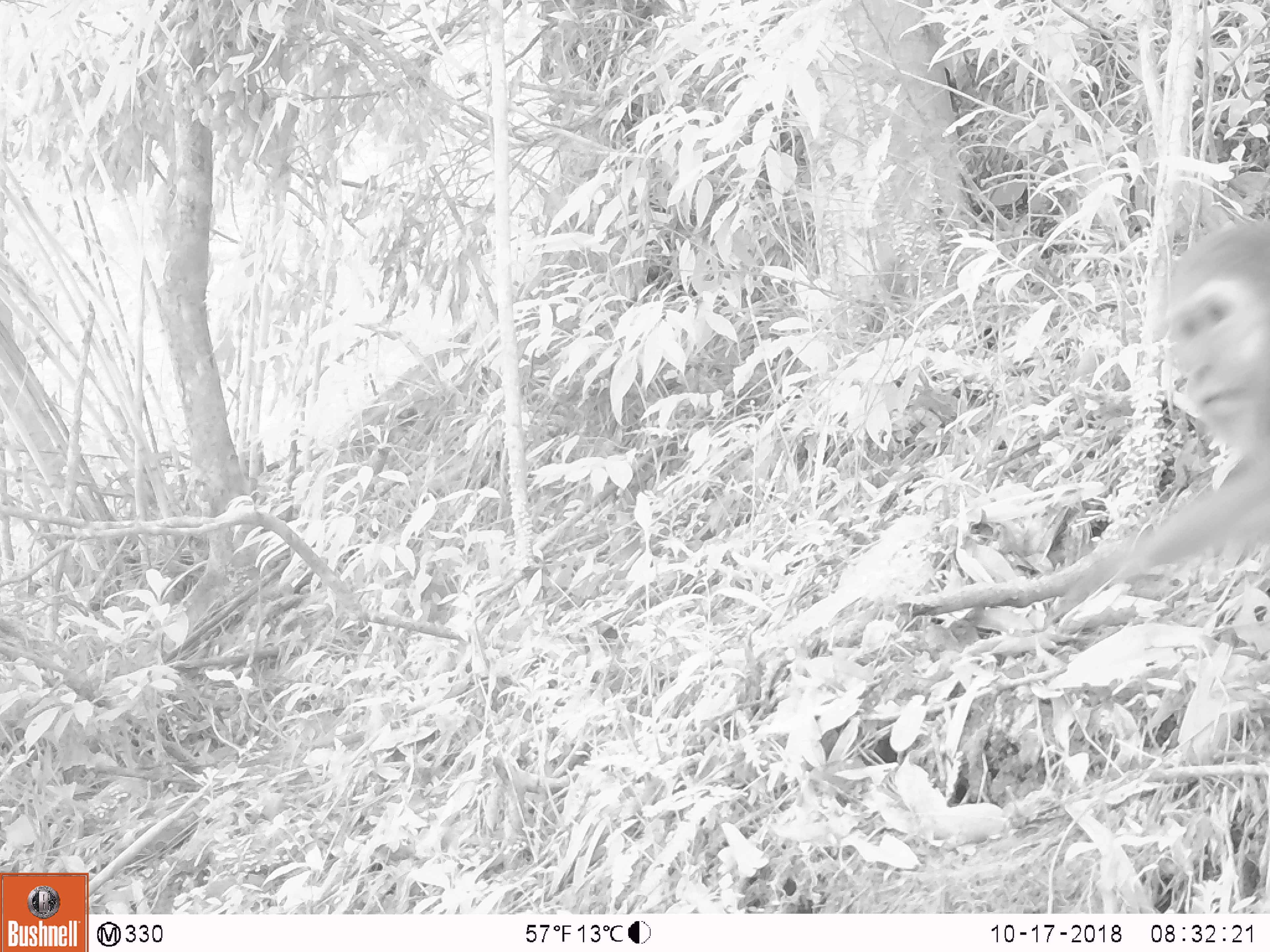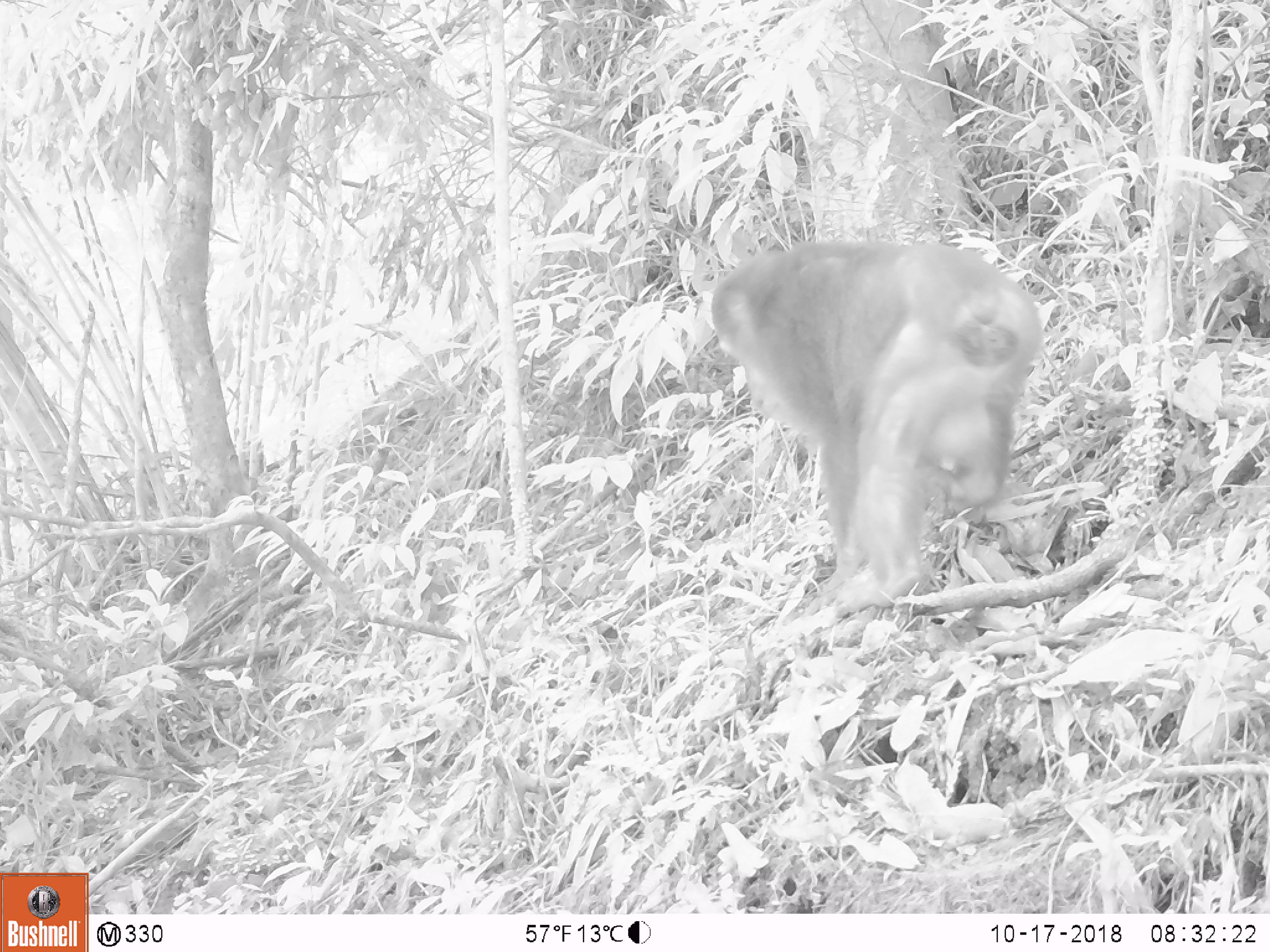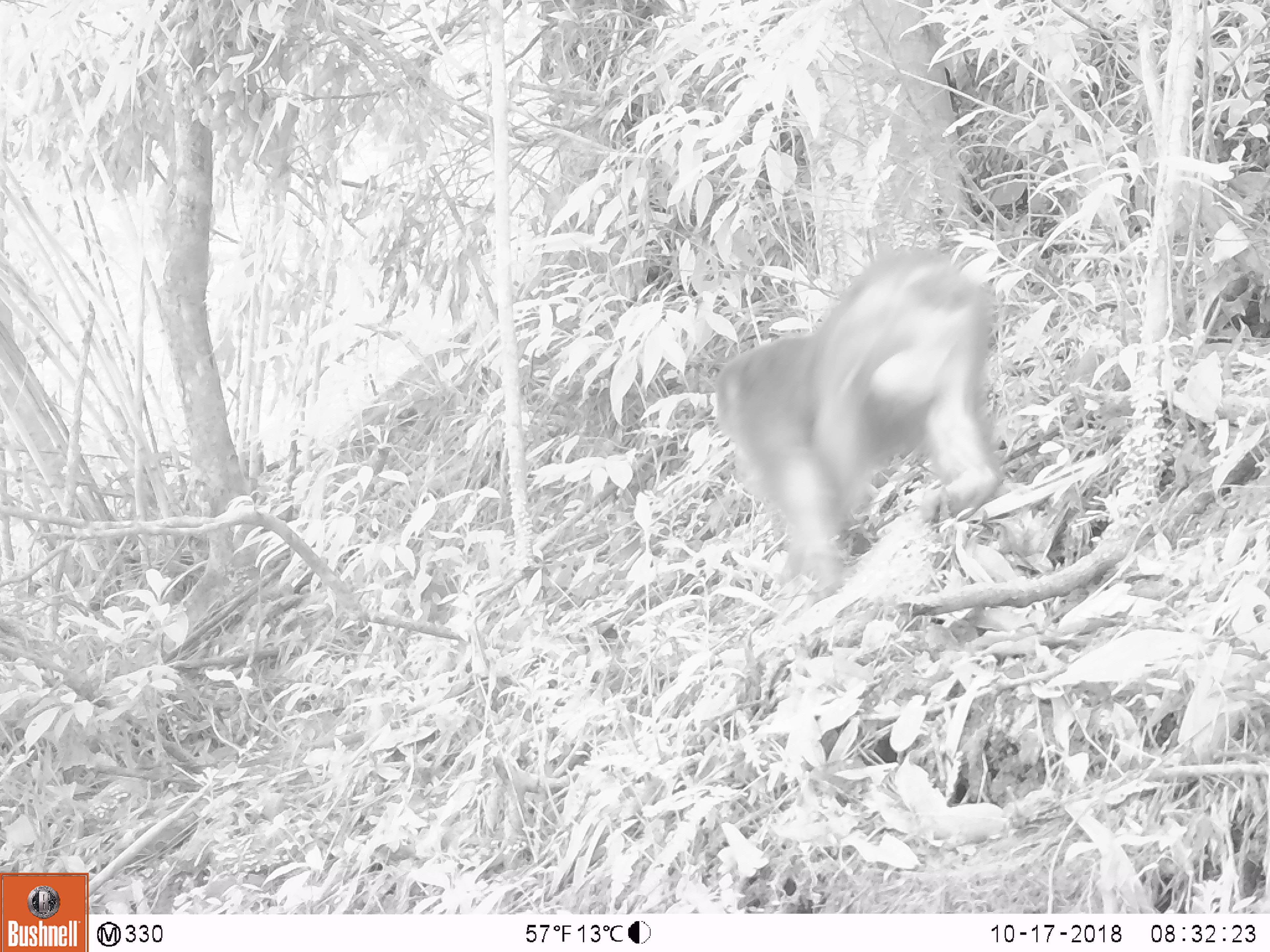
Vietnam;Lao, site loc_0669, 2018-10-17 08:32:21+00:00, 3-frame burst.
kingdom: Animalia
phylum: Chordata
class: Mammalia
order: Primates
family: Cercopithecidae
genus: Macaca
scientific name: Macaca arctoides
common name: stump-tailed macaque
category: stump tailed macaque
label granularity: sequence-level